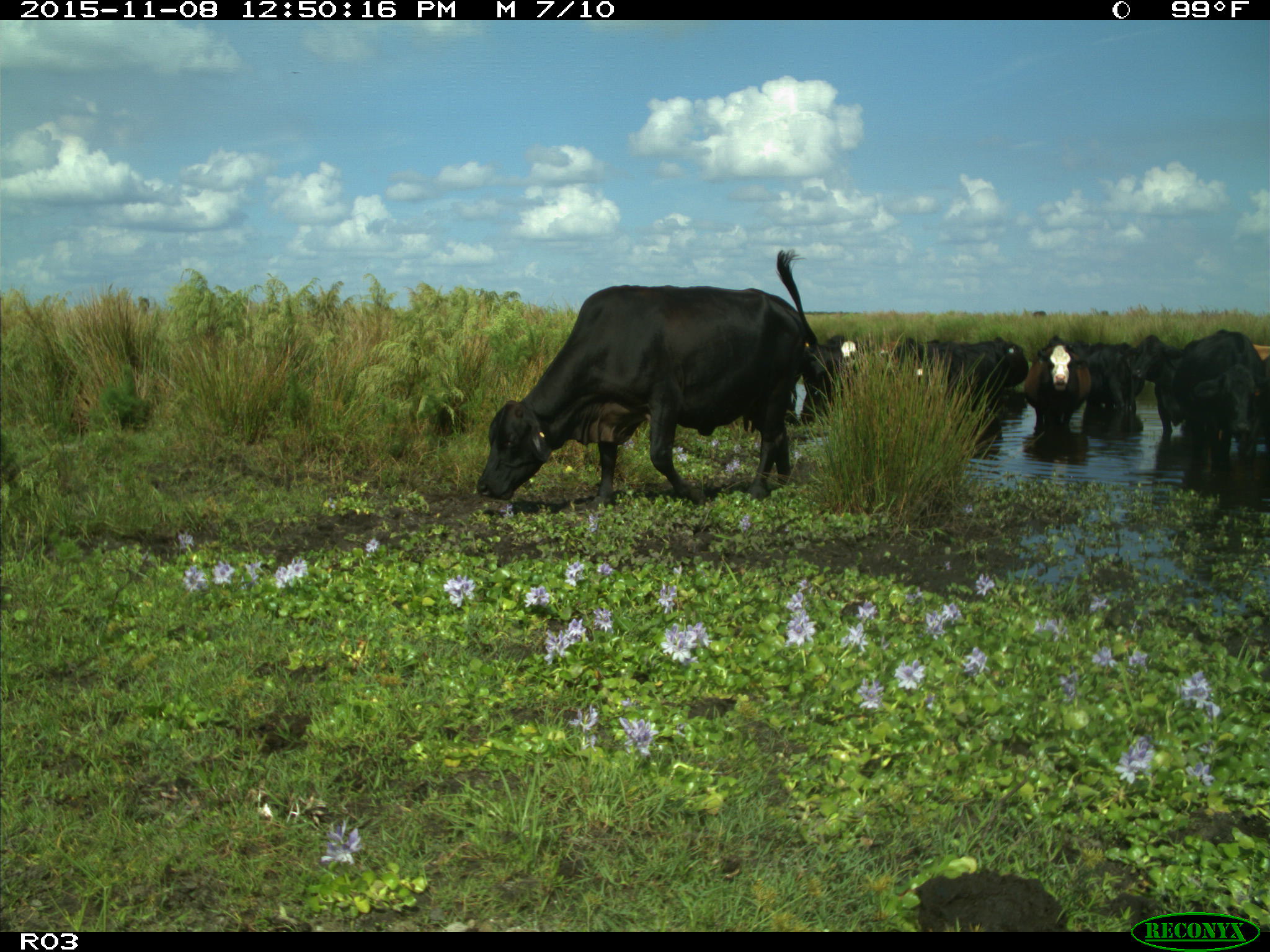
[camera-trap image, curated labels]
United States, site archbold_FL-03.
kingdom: Animalia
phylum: Chordata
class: Mammalia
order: Artiodactyla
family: Bovidae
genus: Bos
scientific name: Bos taurus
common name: domestic cow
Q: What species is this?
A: Bos taurus (domestic cow).